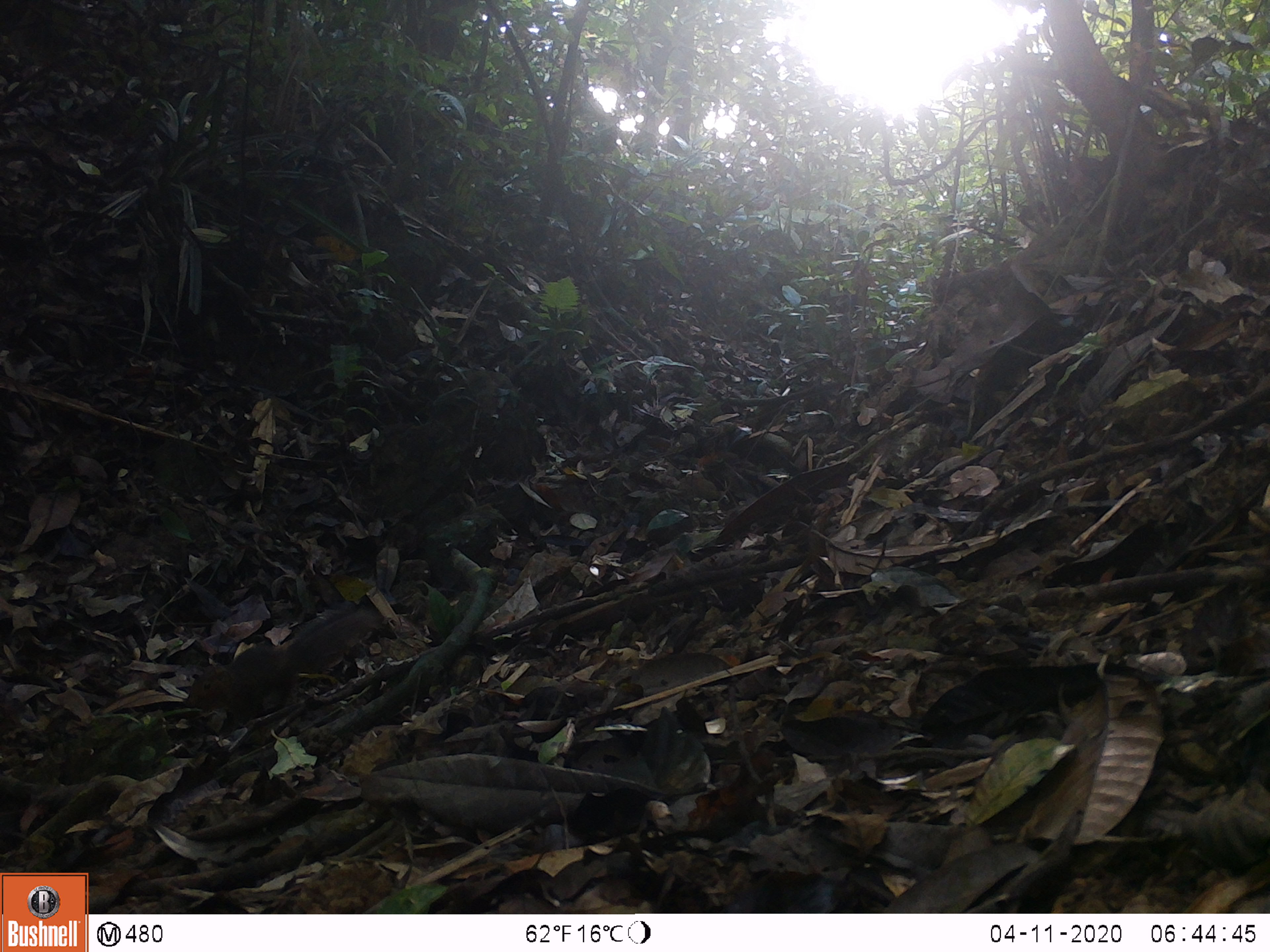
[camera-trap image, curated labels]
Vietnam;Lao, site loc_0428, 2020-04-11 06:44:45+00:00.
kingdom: Animalia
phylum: Chordata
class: Mammalia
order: Rodentia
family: Sciuridae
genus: Dremomys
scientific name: Dremomys rufigenis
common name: red-cheeked squirrel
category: red cheeked squirrel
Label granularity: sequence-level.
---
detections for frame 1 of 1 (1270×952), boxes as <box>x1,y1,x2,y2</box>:
red cheeked squirrel: <box>183,609,375,732</box>